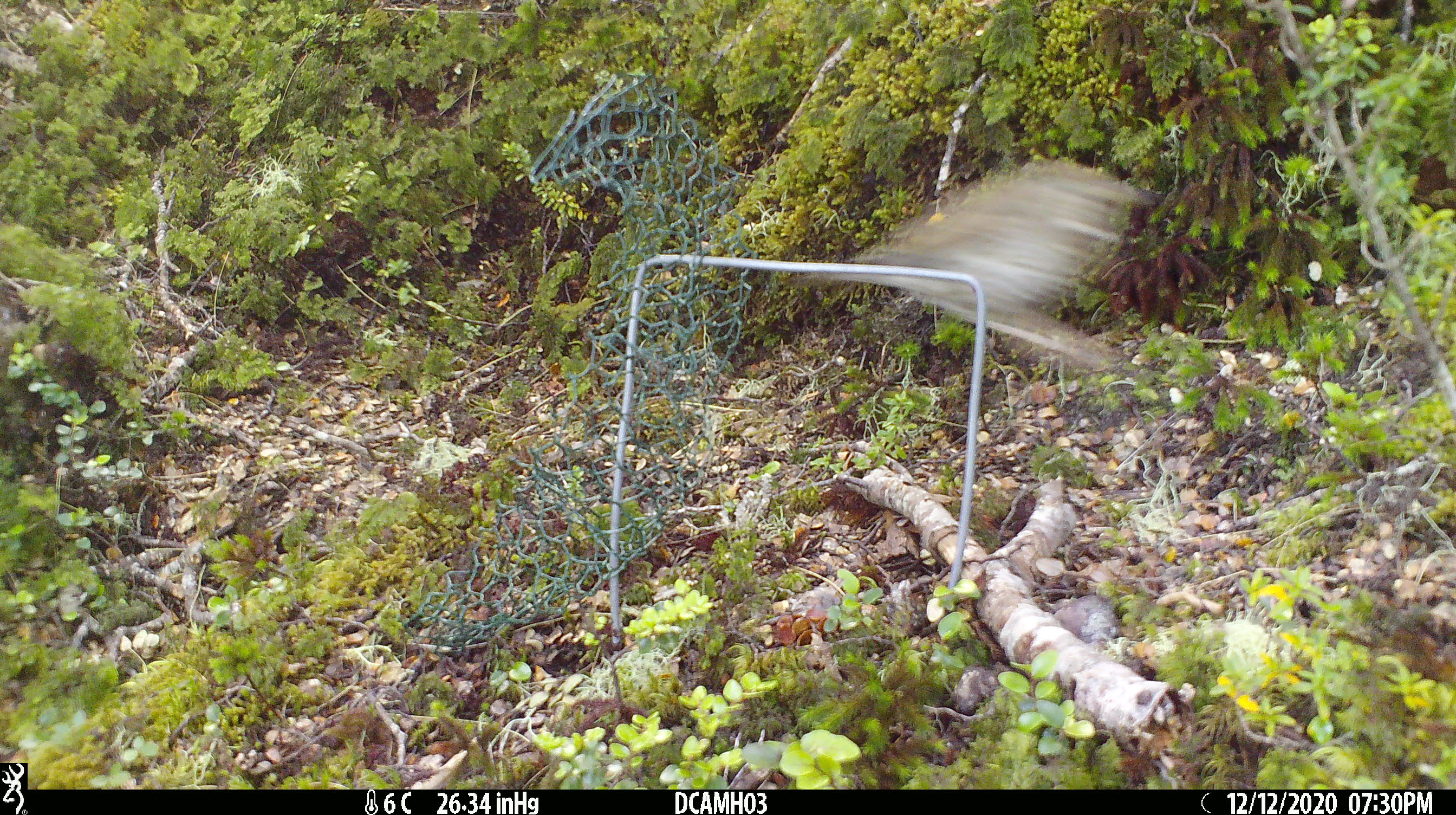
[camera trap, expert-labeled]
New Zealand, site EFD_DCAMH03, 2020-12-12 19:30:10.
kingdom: Animalia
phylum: Chordata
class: Aves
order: Passeriformes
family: Turdidae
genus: Turdus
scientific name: Turdus philomelos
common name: song thrush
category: thrush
Thrush (song thrush) (Turdus philomelos).